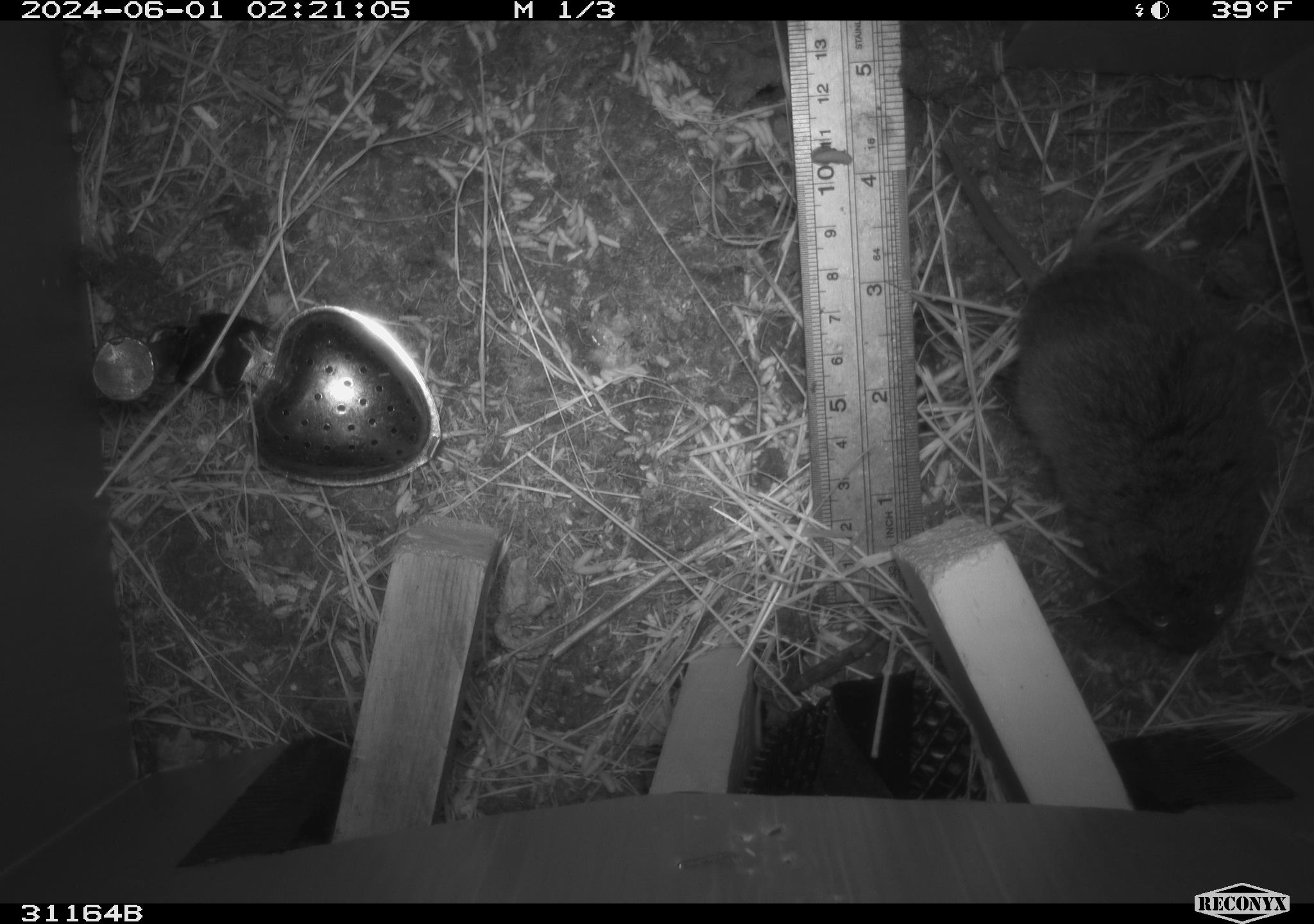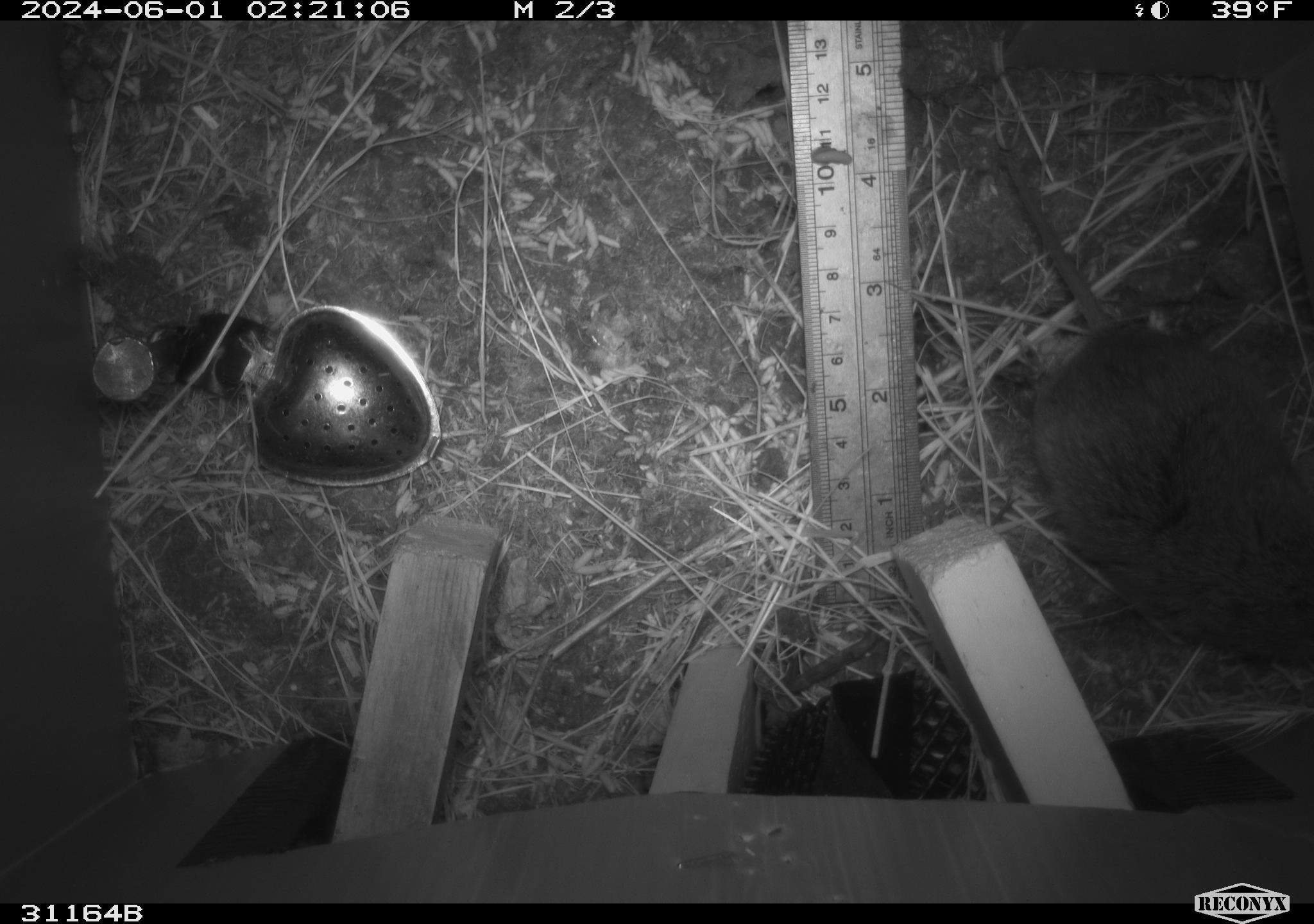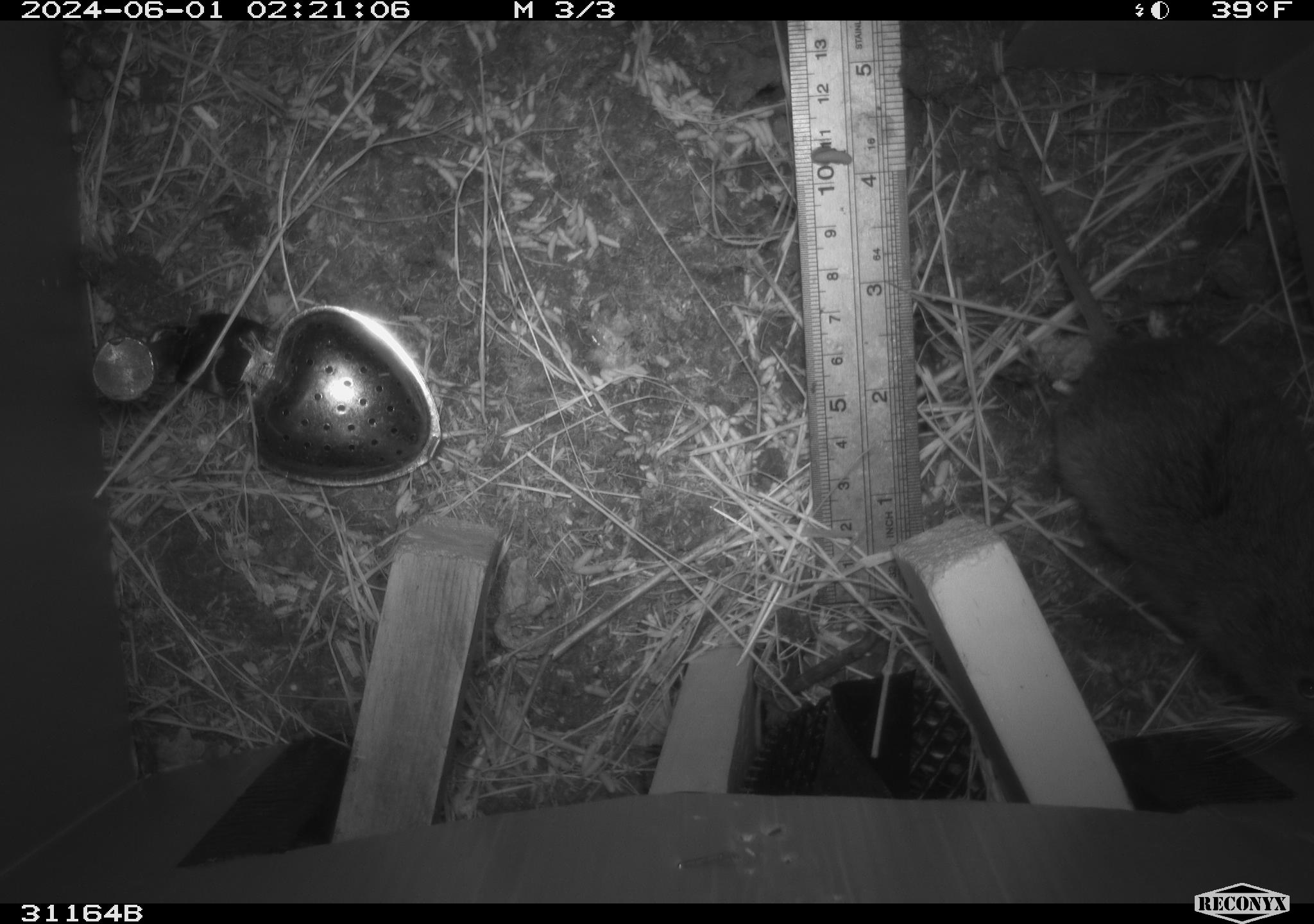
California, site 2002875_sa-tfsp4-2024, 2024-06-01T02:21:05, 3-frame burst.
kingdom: Animalia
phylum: Chordata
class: Mammalia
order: Rodentia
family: Cricetidae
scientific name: Arvicolinae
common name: voles, lemmings, and muskrats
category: arvicolinae subfamily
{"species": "arvicolinae subfamily (voles, lemmings, and muskrats) (Arvicolinae)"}